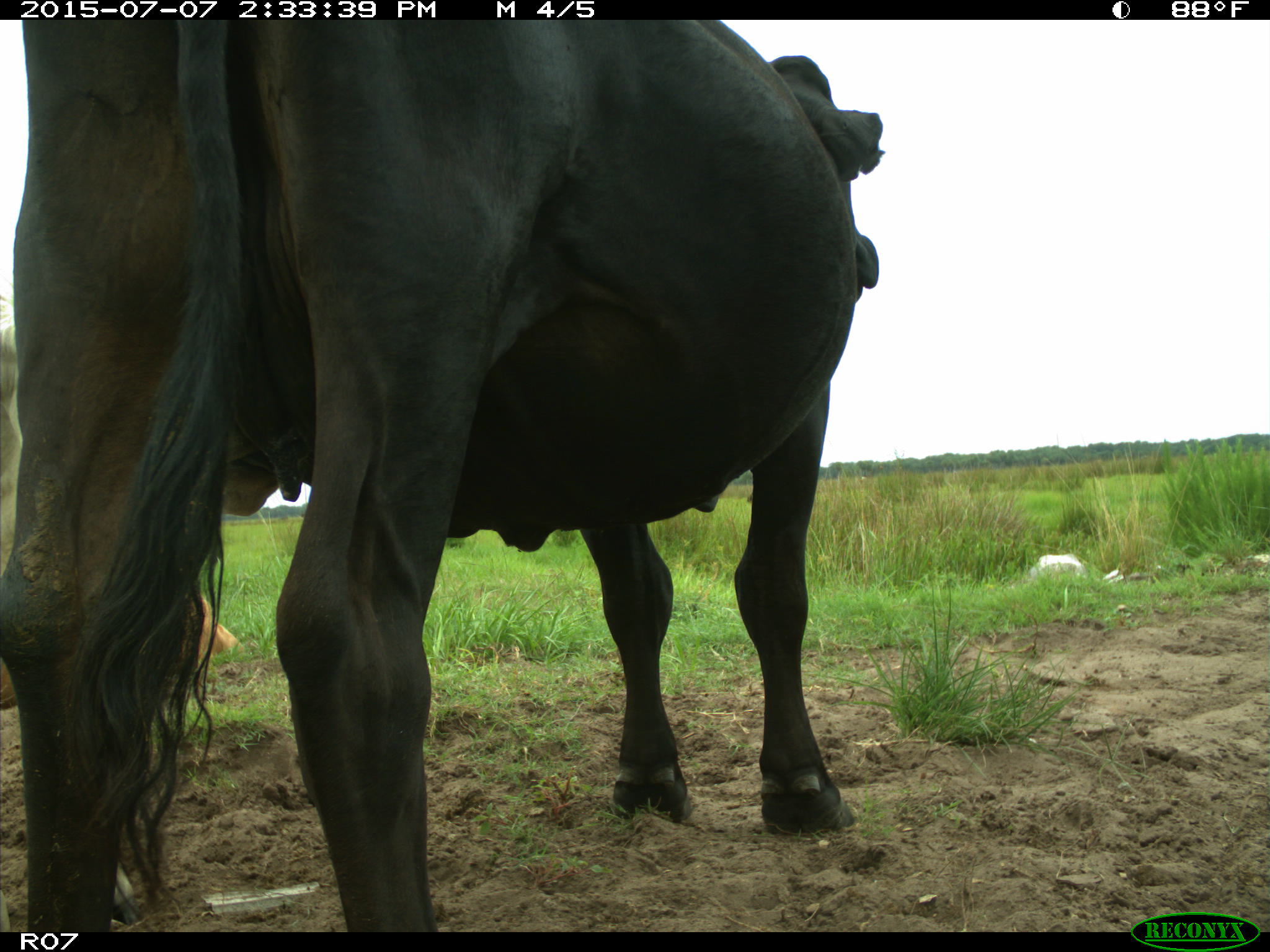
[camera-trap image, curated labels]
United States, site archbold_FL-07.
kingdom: Animalia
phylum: Chordata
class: Mammalia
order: Artiodactyla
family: Bovidae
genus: Bos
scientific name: Bos taurus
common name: domestic cow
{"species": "Bos taurus (domestic cow)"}